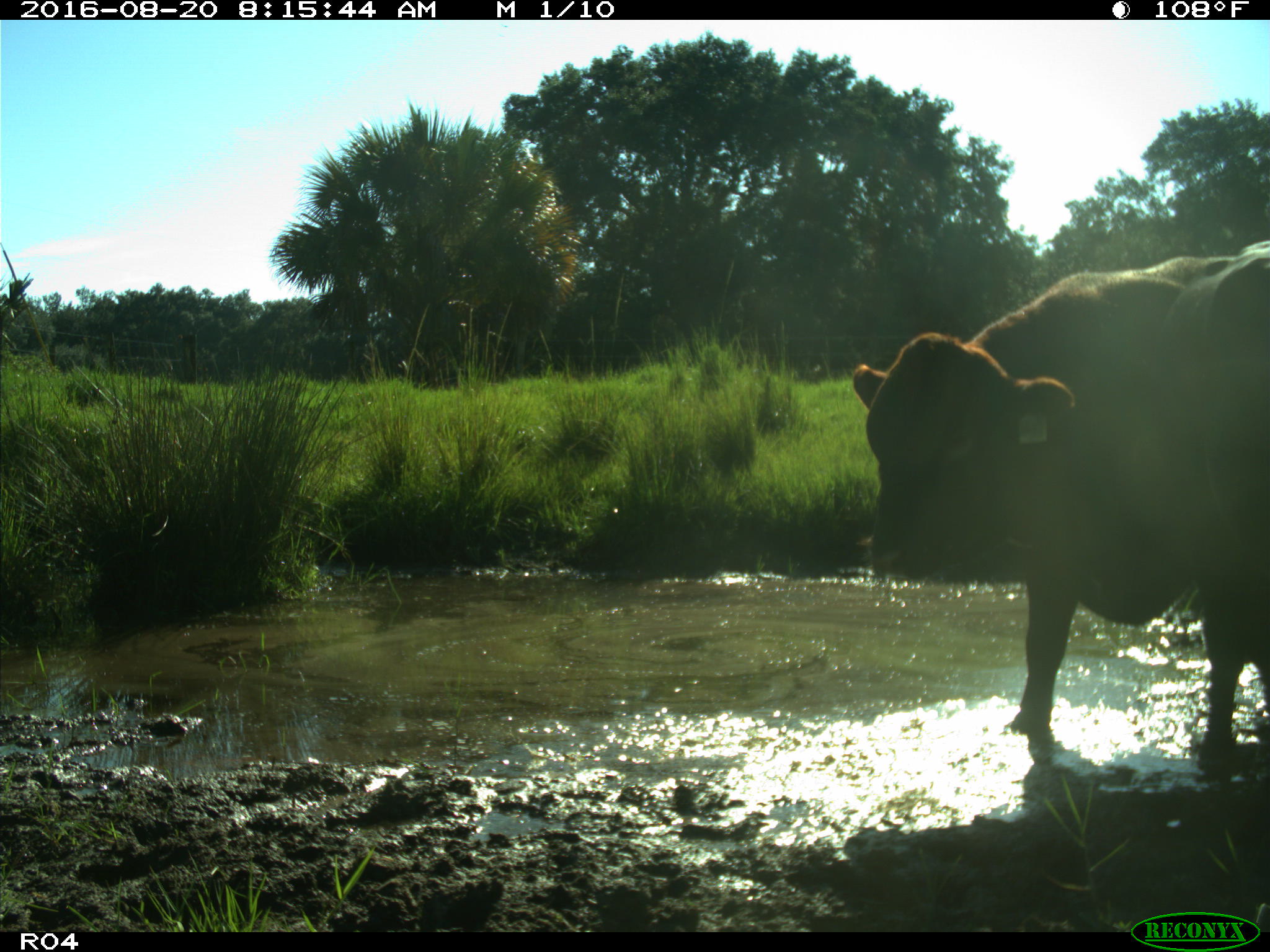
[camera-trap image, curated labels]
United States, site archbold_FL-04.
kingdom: Animalia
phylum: Chordata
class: Mammalia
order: Artiodactyla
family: Bovidae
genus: Bos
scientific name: Bos taurus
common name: domestic cow